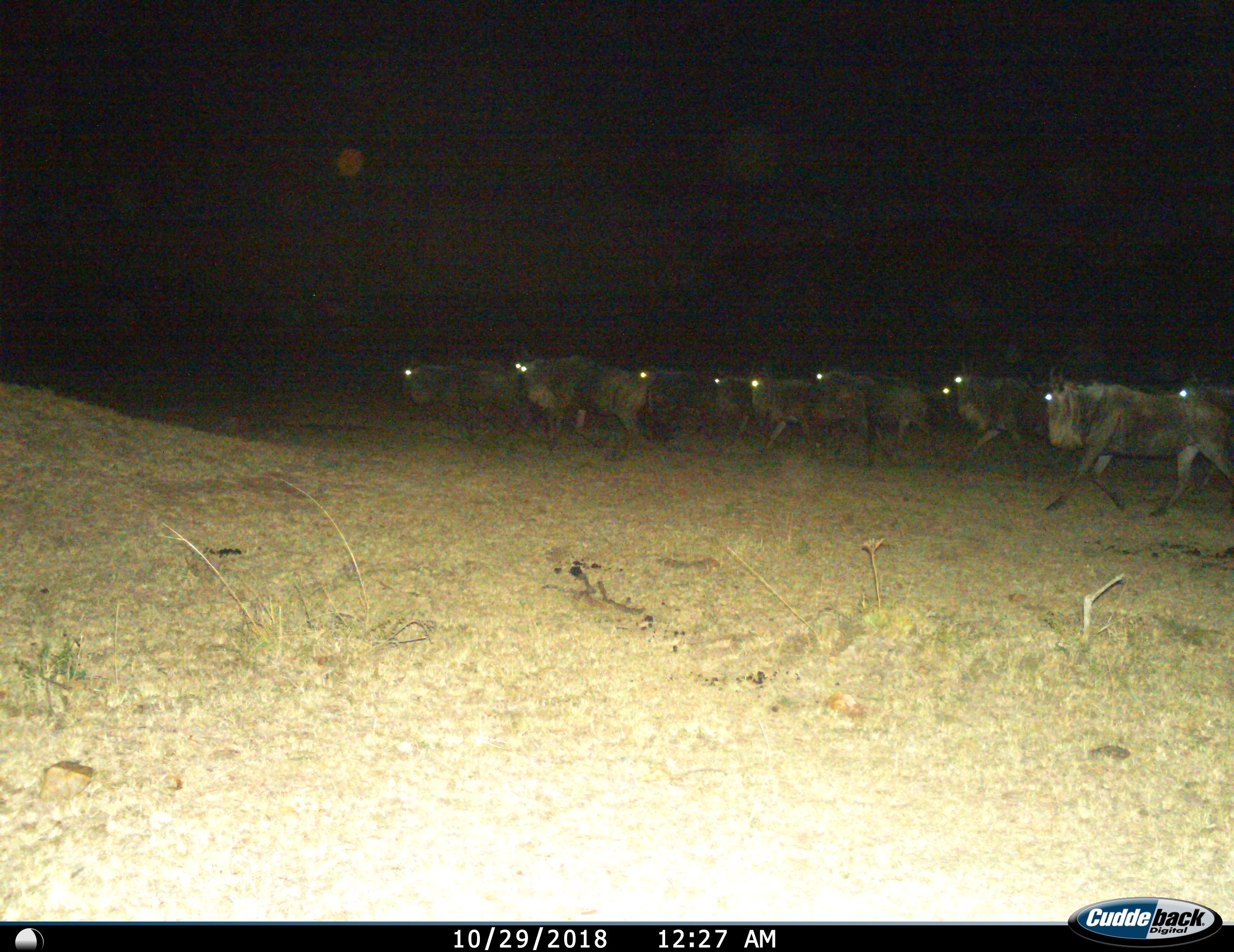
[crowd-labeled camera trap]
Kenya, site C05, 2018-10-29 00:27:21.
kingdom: Animalia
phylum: Chordata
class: Mammalia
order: Artiodactyla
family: Bovidae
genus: Connochaetes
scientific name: Connochaetes taurinus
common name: common wildebeest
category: wildebeest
Wildebeest (common wildebeest) (Connochaetes taurinus), count 11-50. Behavior (volunteer vote fractions): standing 0%, resting 0%, moving 100%, interacting 0%. Young present (vote fraction): 0%. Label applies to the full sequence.